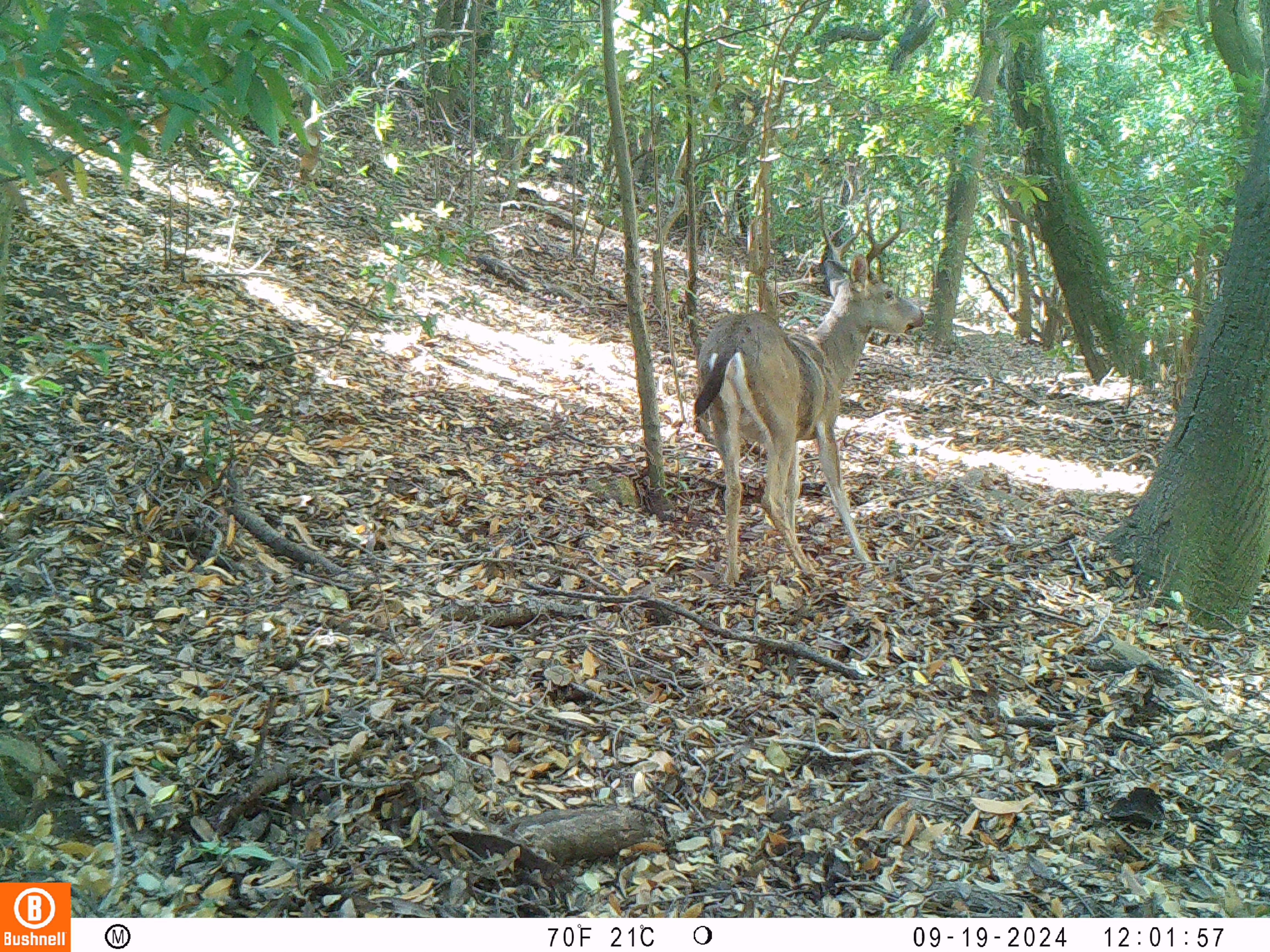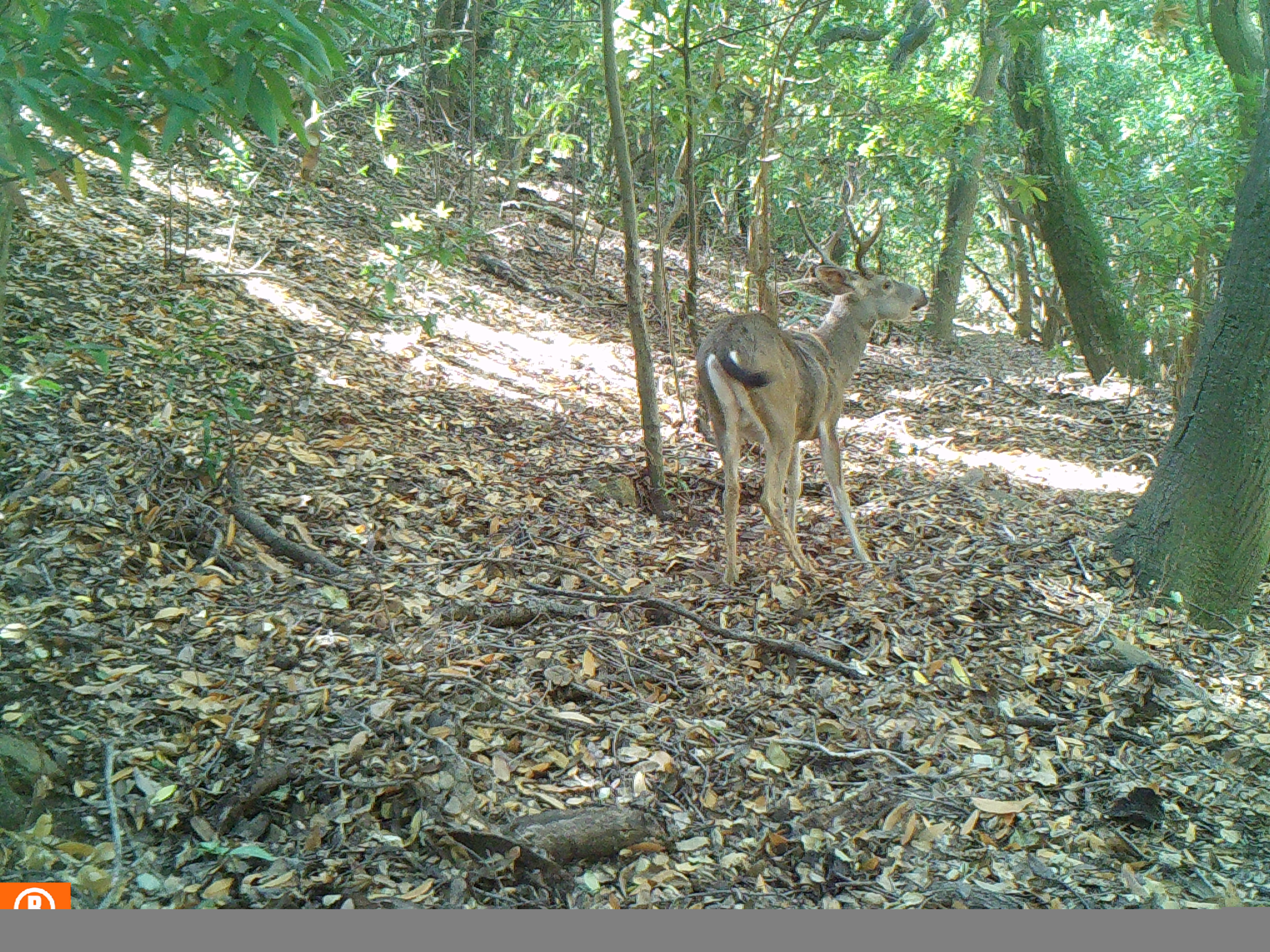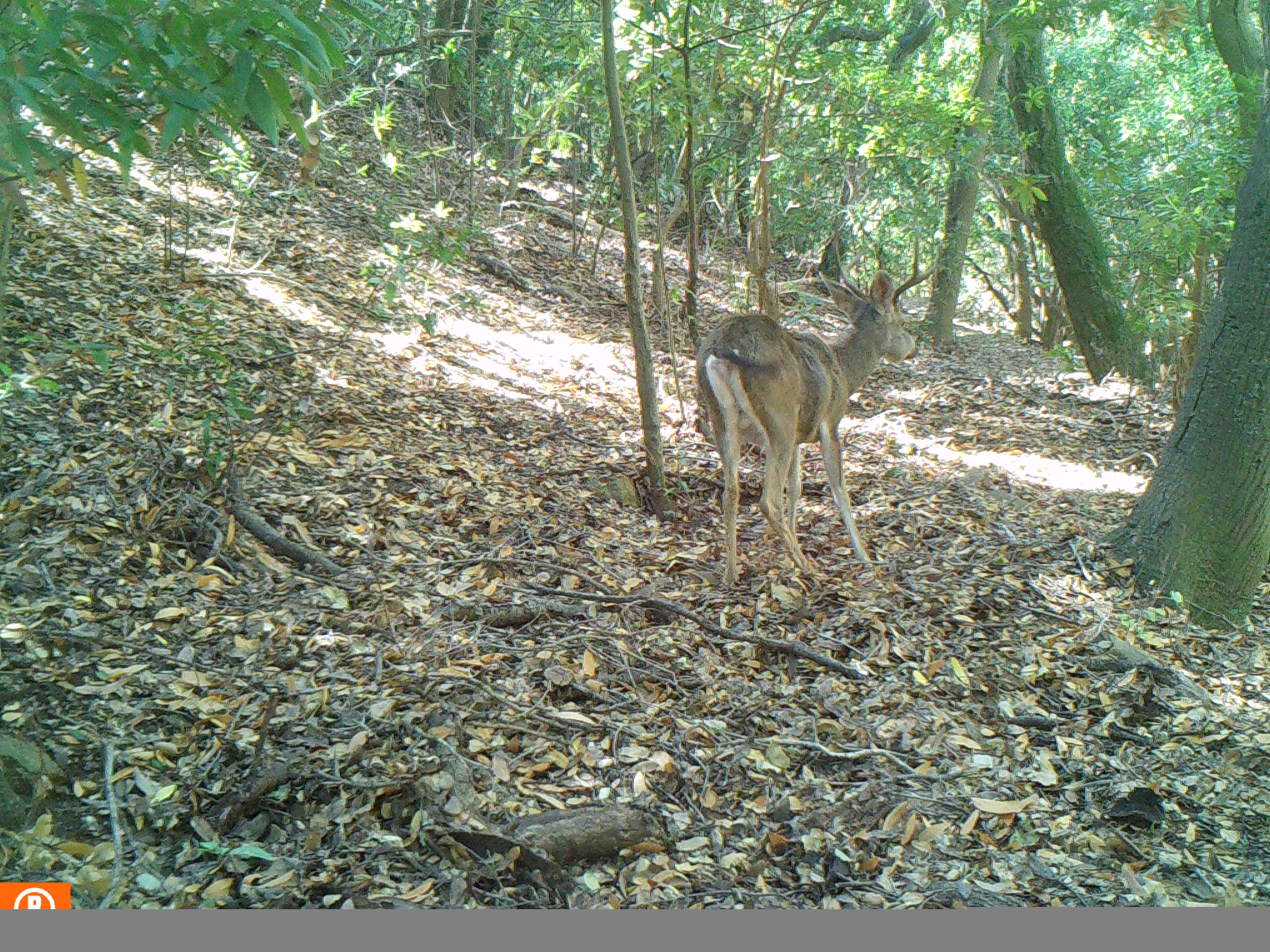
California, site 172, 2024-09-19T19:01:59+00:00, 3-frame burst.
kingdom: Animalia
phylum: Chordata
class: Mammalia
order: Artiodactyla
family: Cervidae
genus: Odocoileus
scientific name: Odocoileus hemionus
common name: mule deer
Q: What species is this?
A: Mule deer (Odocoileus hemionus).